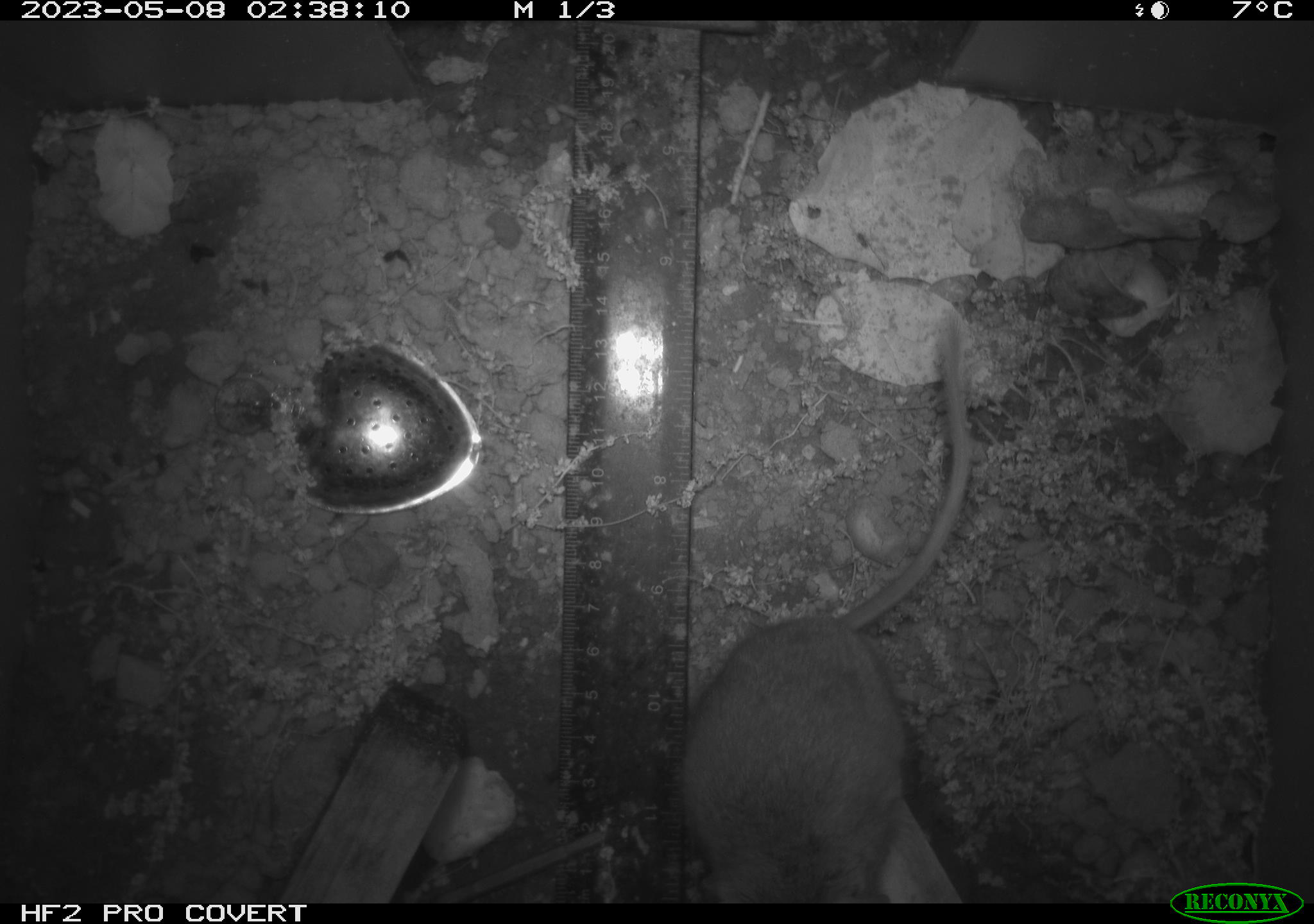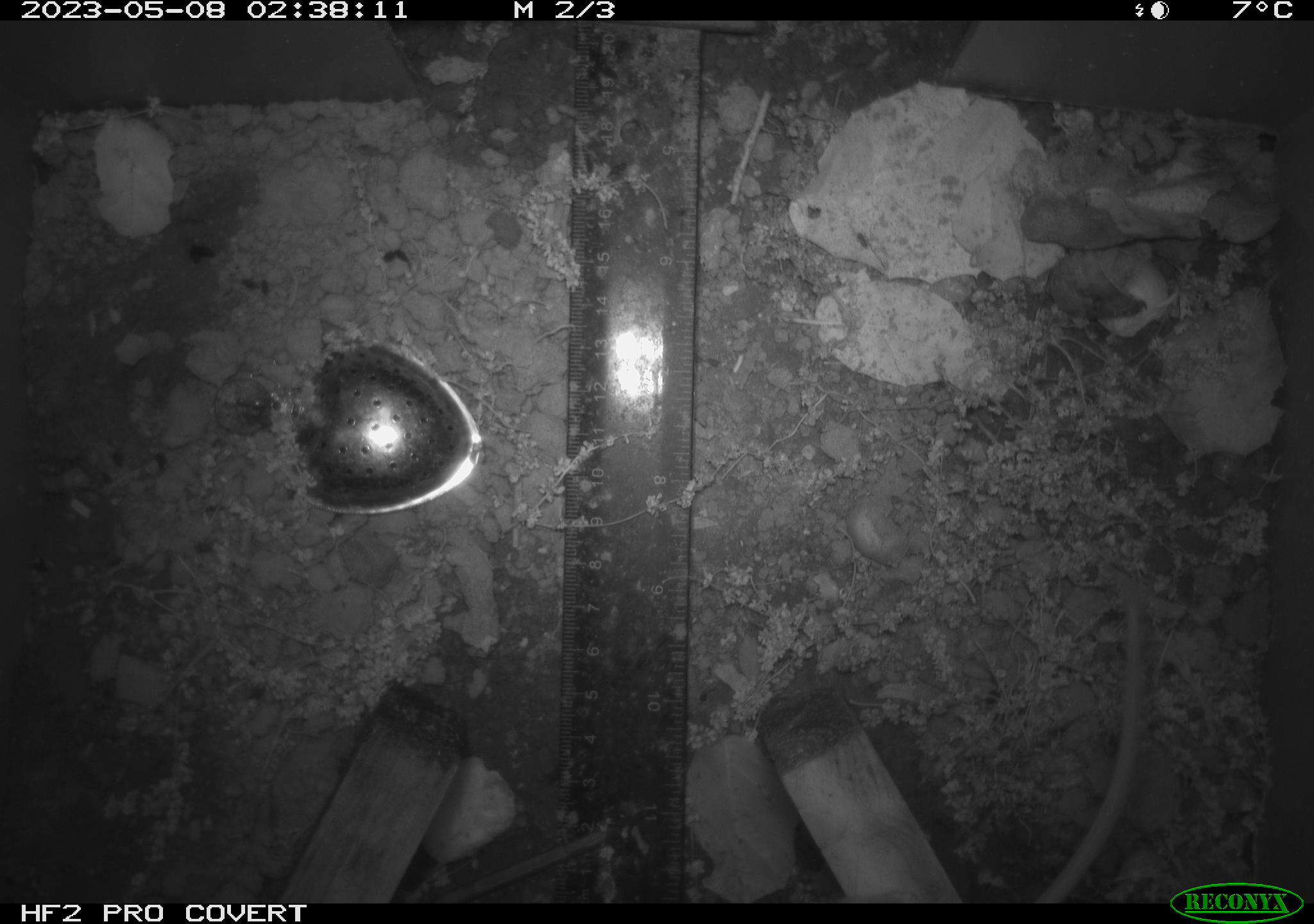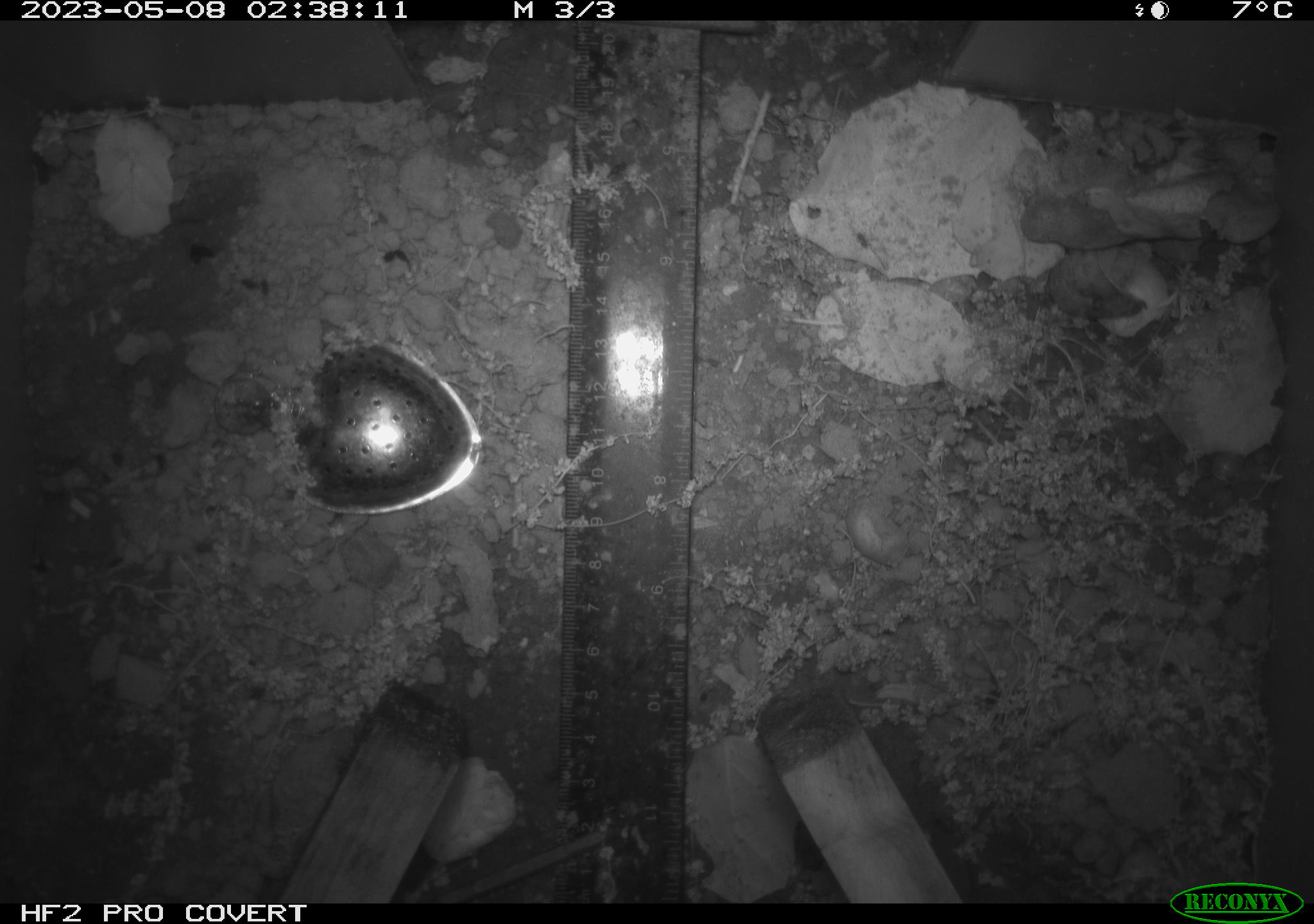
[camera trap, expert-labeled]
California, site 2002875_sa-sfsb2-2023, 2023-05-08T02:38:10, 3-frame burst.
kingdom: Animalia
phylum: Chordata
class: Mammalia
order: Rodentia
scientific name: Rodentia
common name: mouse species